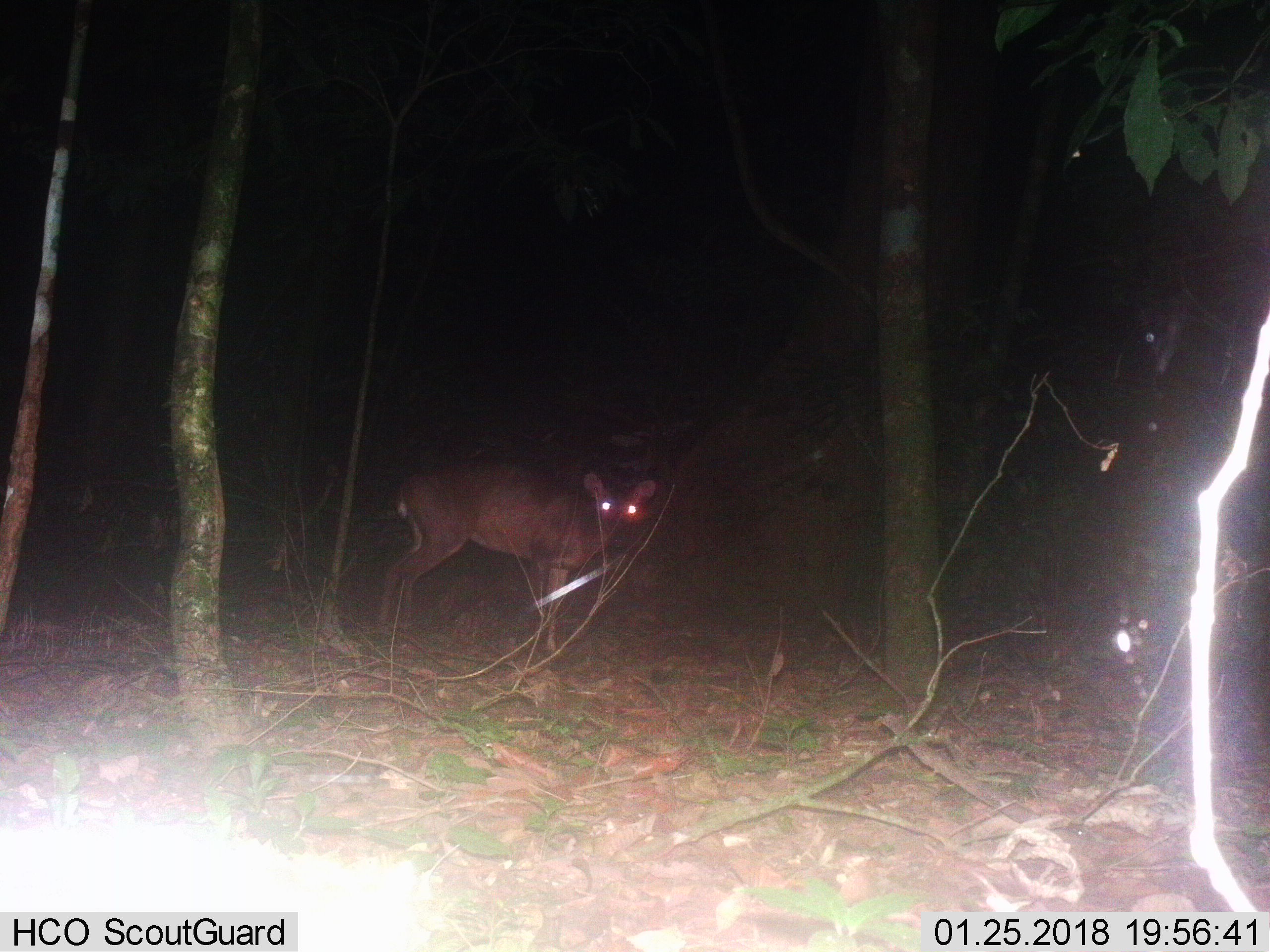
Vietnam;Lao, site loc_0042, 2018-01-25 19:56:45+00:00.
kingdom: Animalia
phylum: Chordata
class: Mammalia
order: Artiodactyla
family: Cervidae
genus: Muntiacus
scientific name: Muntiacus vuquangensis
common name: large-antlered muntjac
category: large antlered muntjac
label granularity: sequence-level